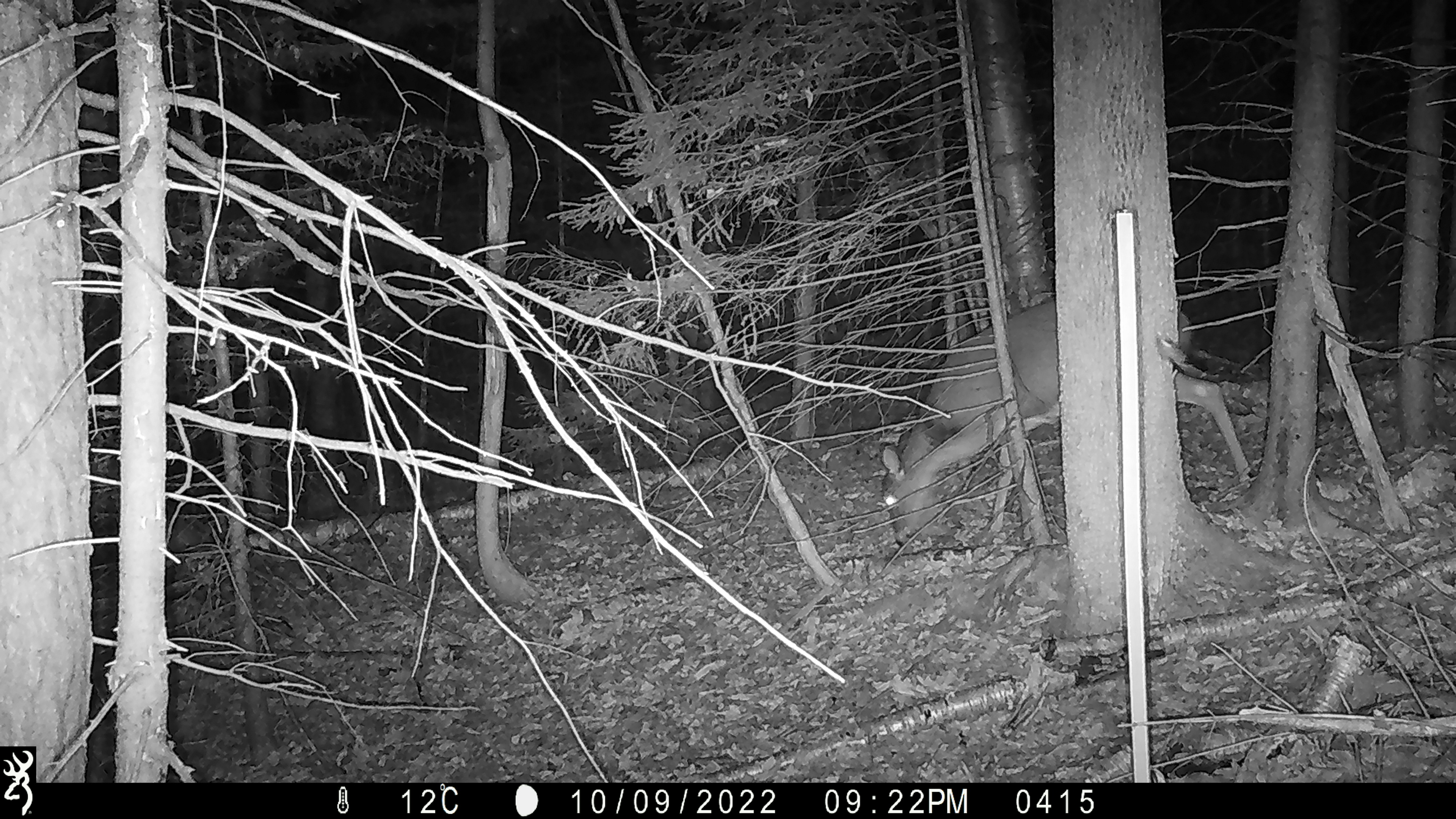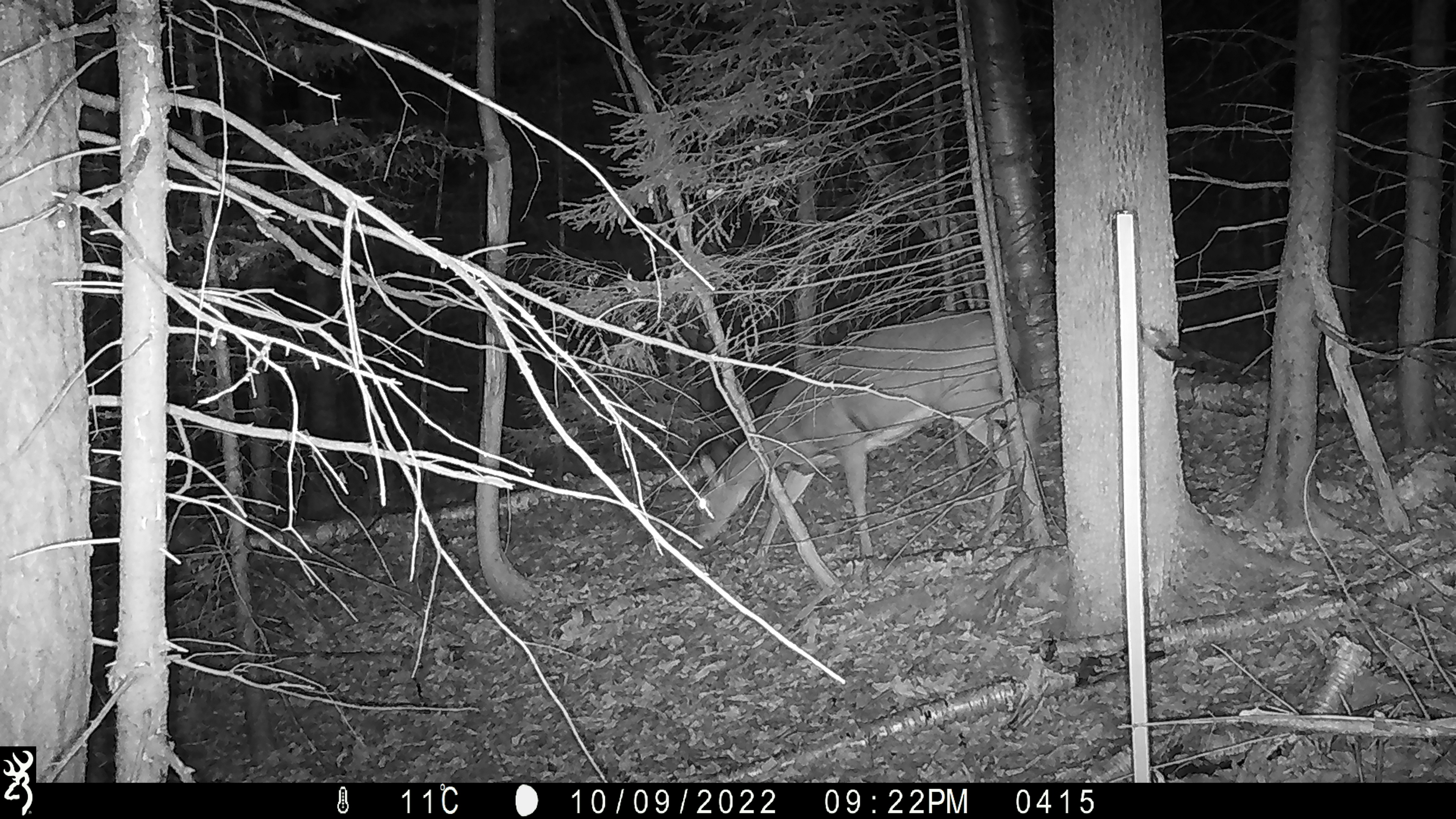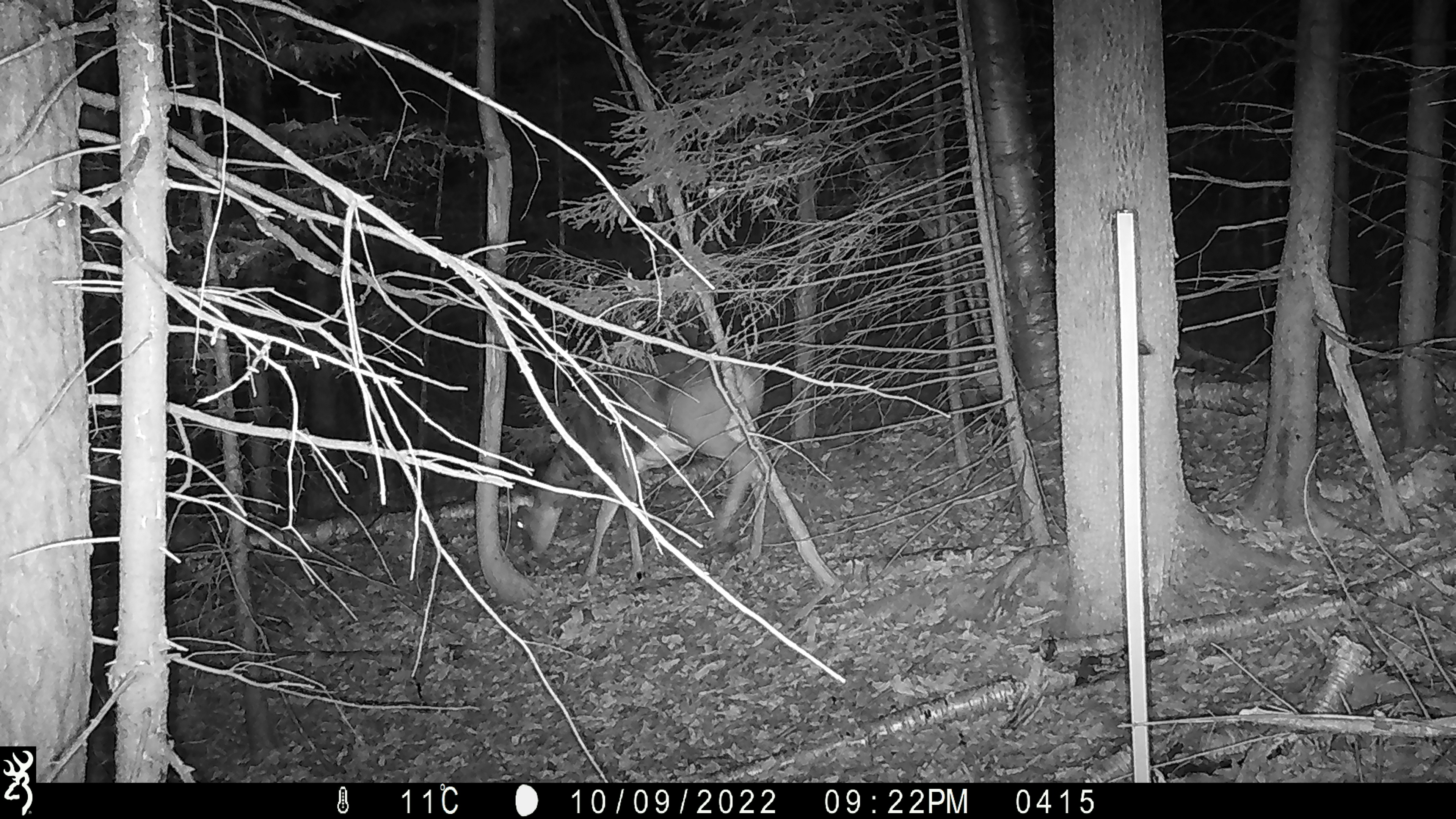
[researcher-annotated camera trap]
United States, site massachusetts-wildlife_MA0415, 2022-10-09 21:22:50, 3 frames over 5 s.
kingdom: Animalia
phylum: Chordata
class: Mammalia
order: Artiodactyla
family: Cervidae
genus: Odocoileus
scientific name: Odocoileus virginianus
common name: white-tailed deer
White-tailed deer (Odocoileus virginianus).